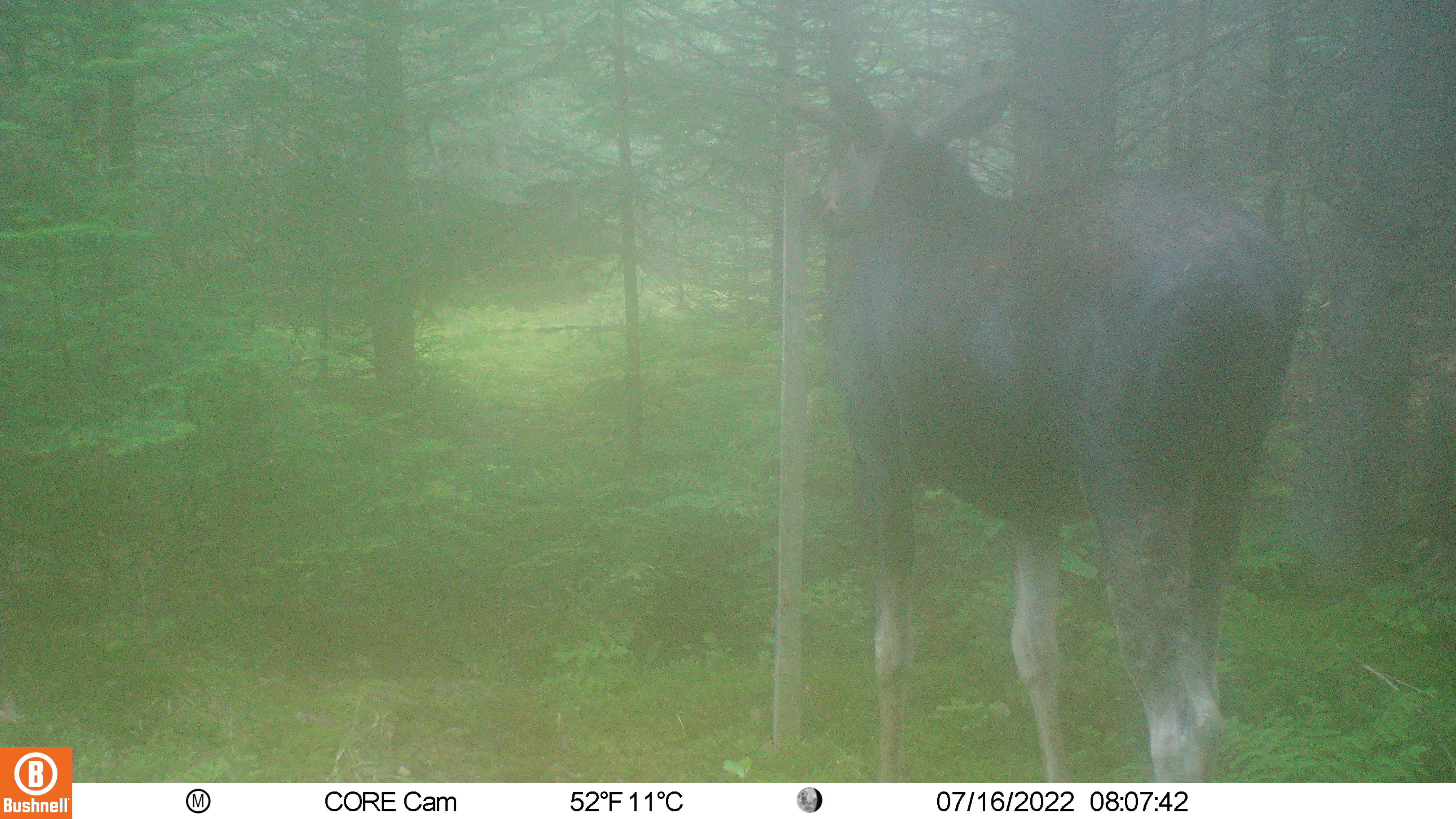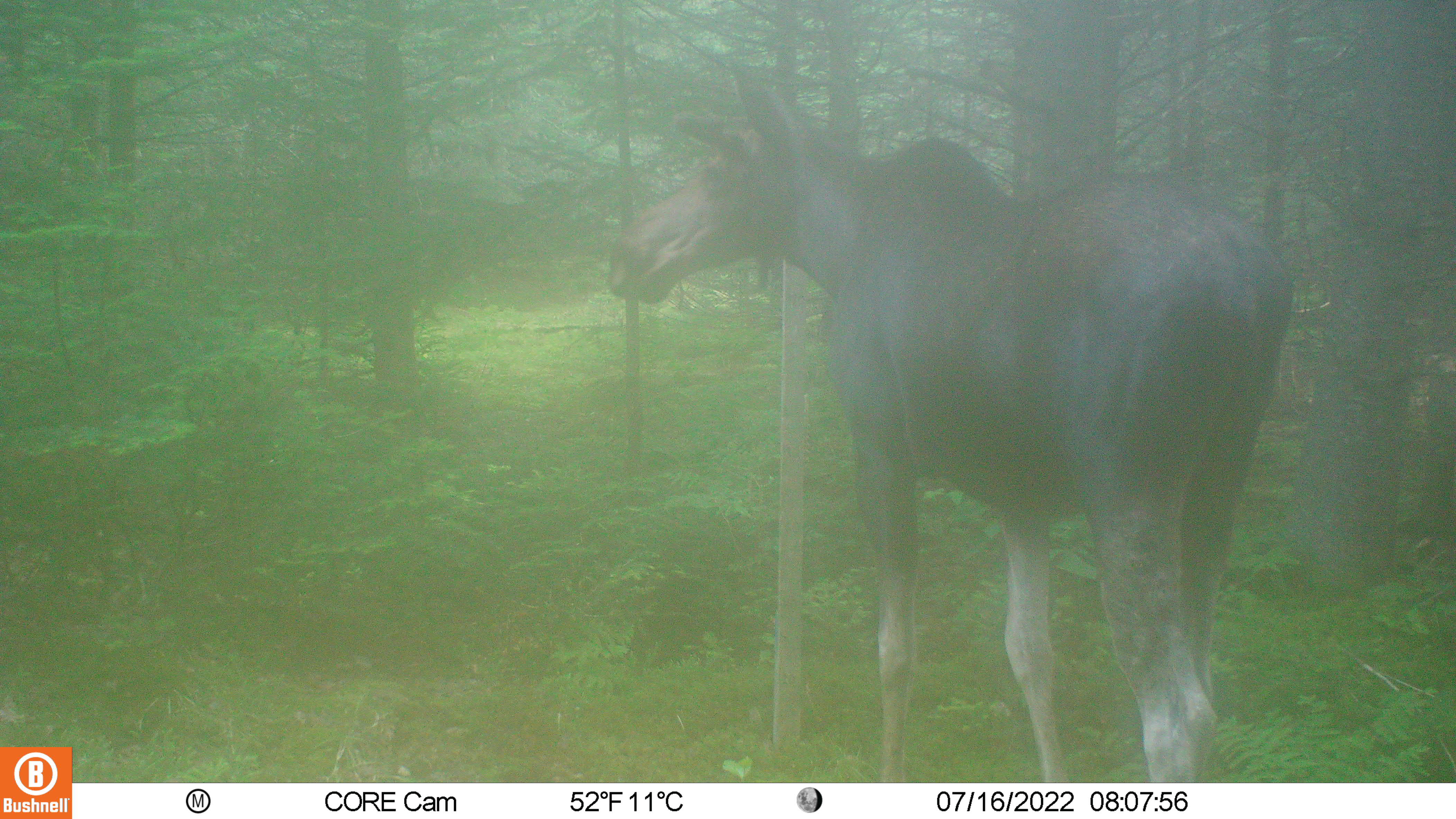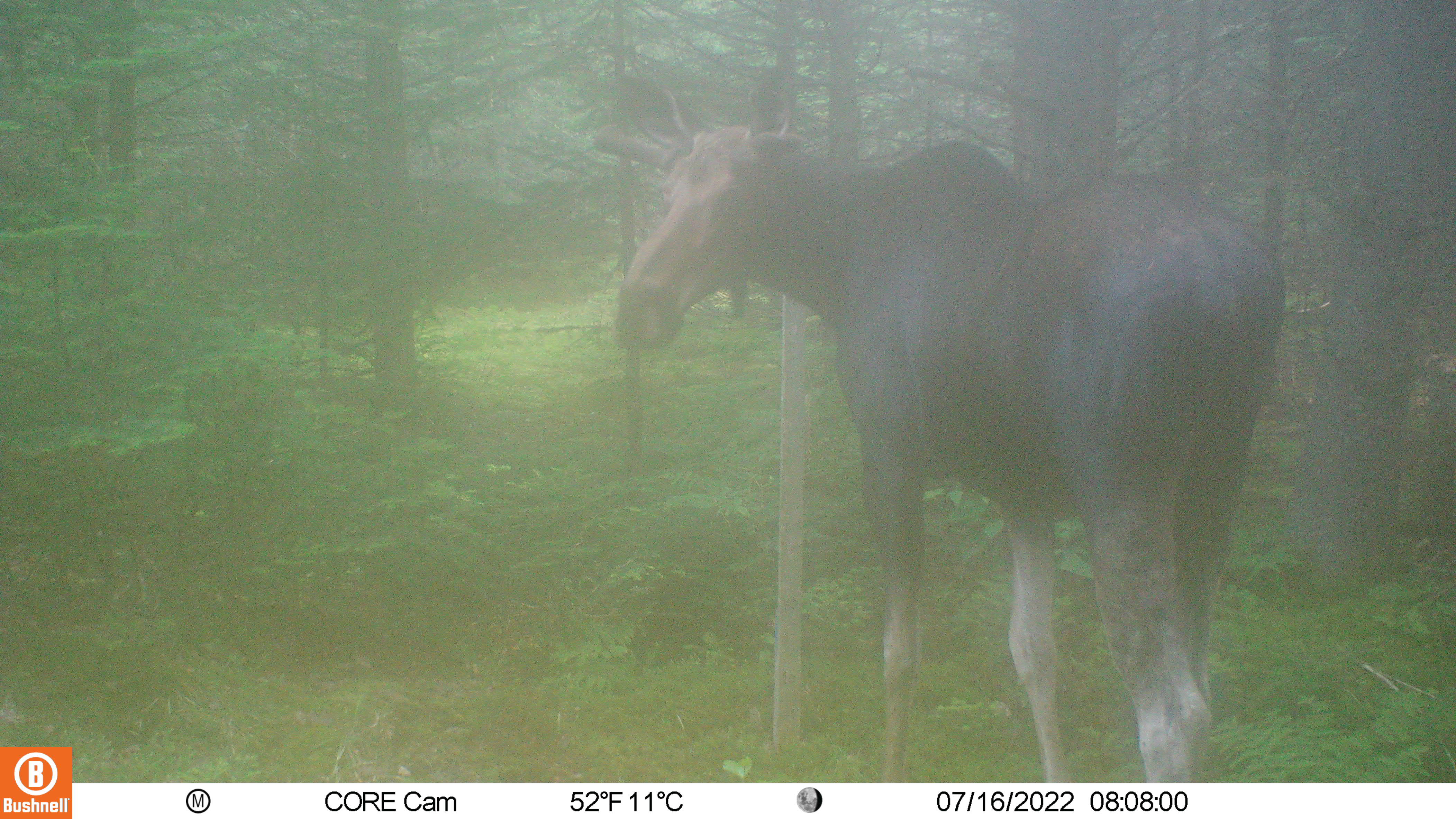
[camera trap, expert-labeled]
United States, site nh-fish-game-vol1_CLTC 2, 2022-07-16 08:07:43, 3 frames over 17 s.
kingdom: Animalia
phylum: Chordata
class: Mammalia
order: Artiodactyla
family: Cervidae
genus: Alces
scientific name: Alces alces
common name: moose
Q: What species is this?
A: Moose (Alces alces).